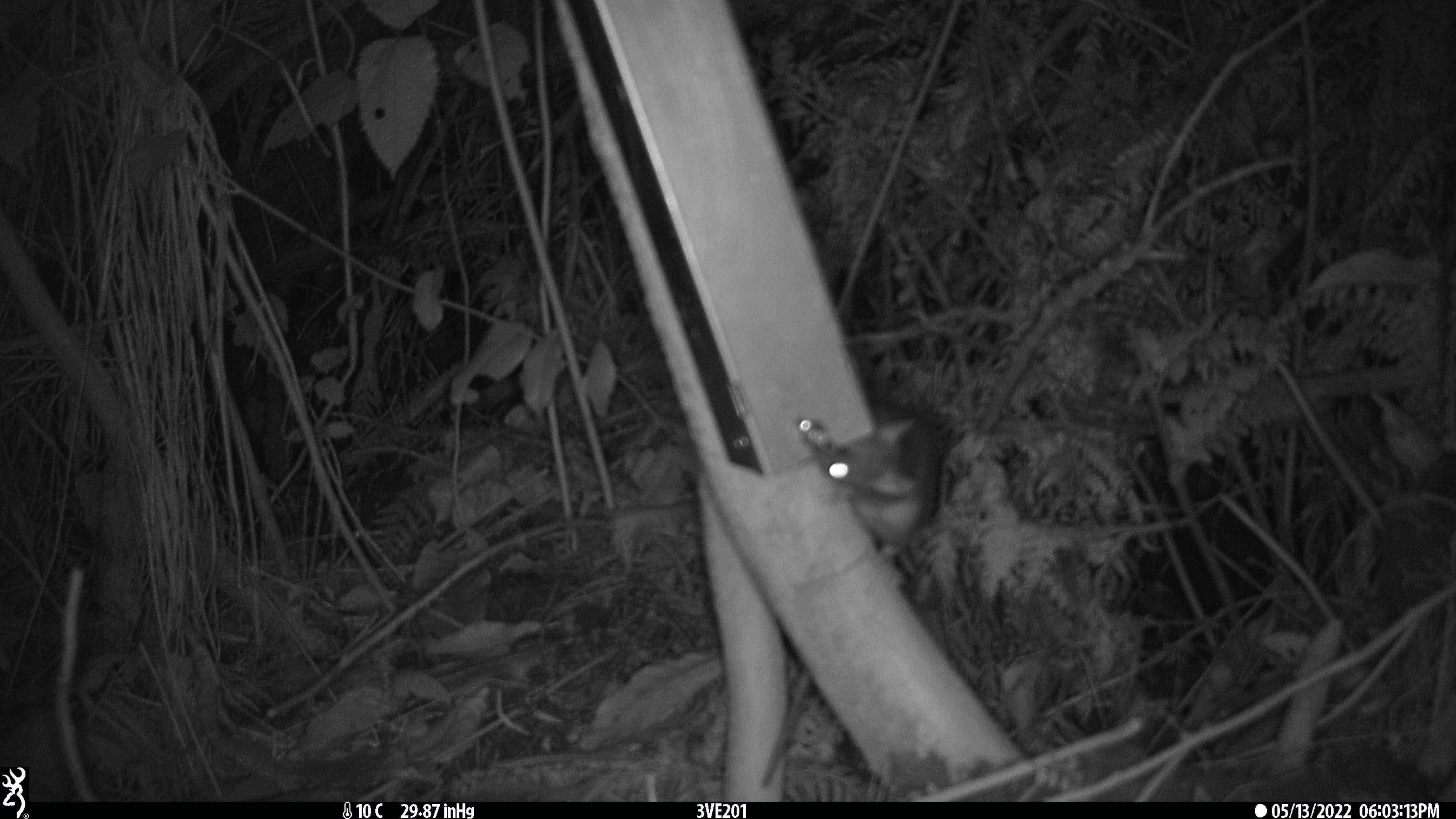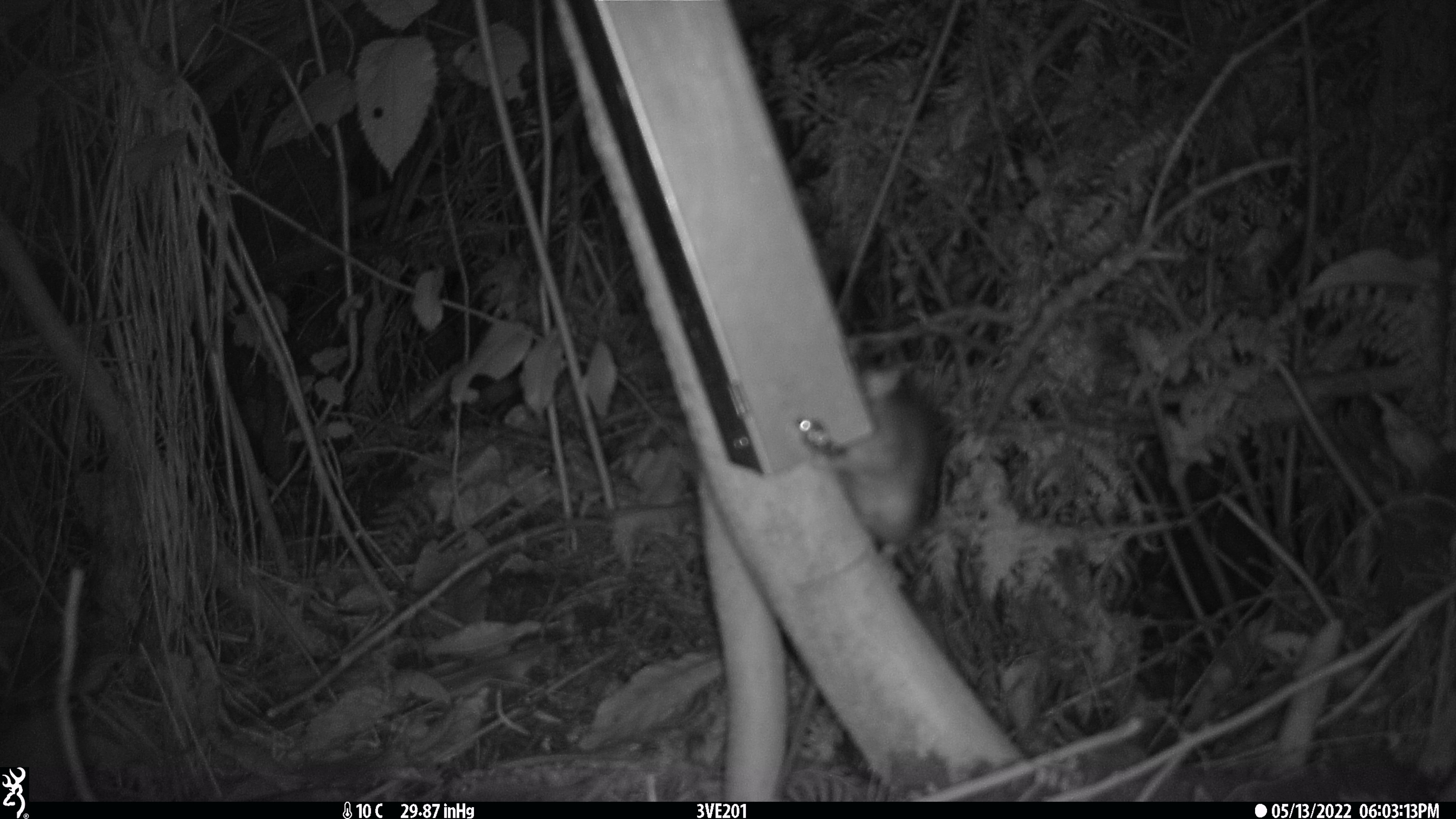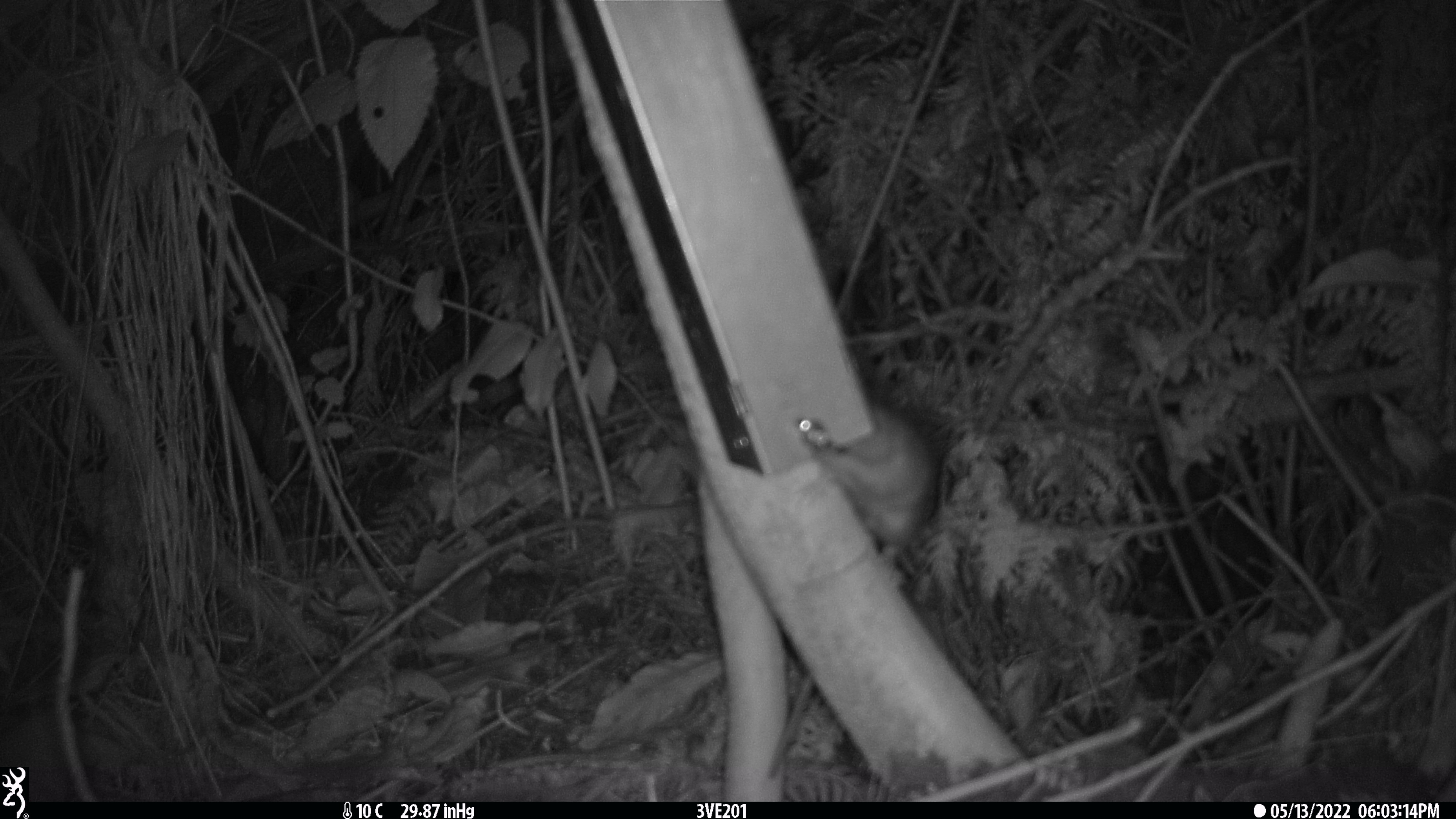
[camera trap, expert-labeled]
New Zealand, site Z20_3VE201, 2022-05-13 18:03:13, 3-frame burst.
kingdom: Animalia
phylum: Chordata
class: Mammalia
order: Rodentia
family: Muridae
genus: Rattus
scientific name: Rattus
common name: rat